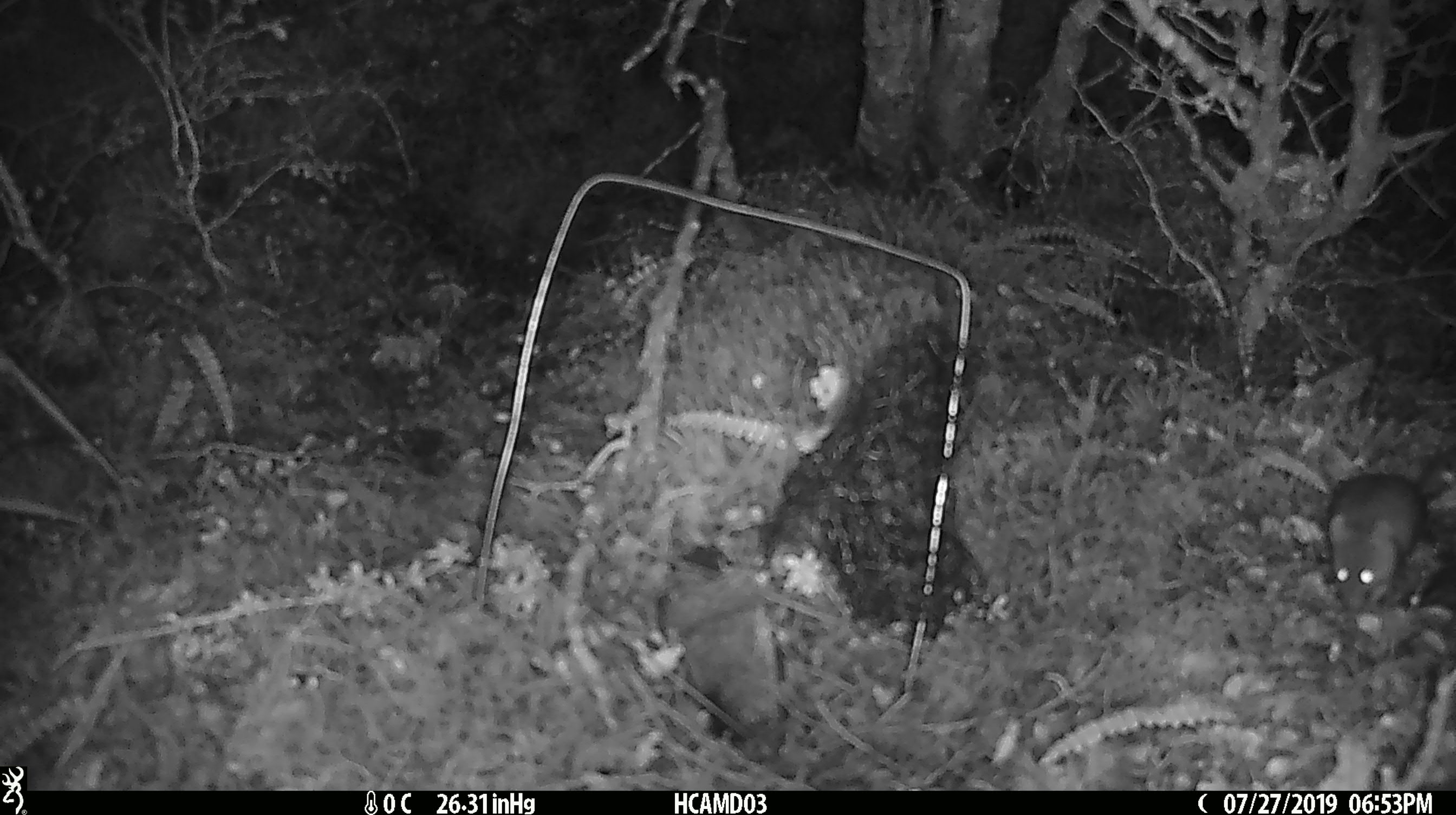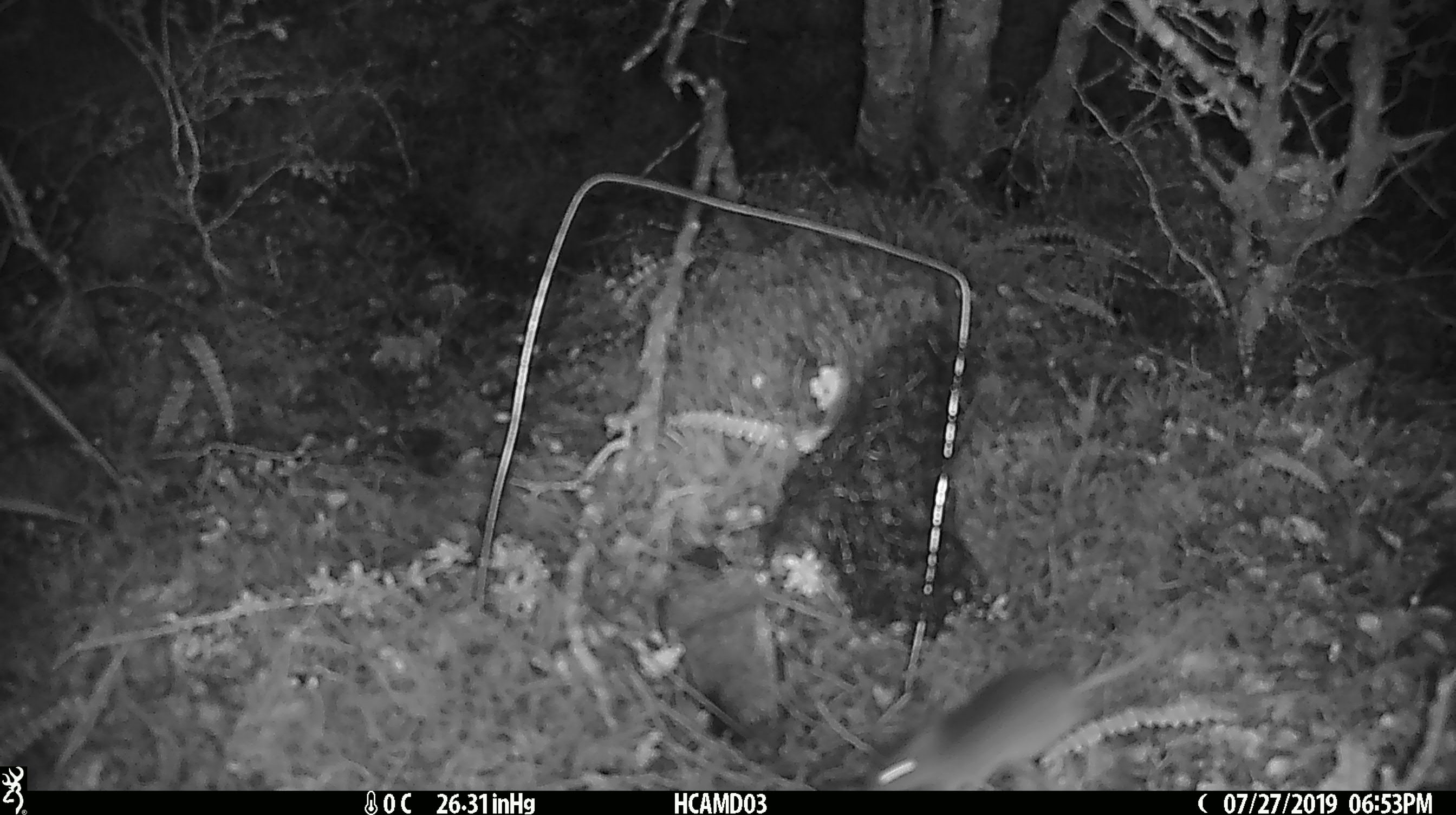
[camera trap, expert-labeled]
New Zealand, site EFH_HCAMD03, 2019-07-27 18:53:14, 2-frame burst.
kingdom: Animalia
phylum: Chordata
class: Mammalia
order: Rodentia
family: Muridae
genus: Mus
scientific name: Mus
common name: mouse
Mouse (Mus).